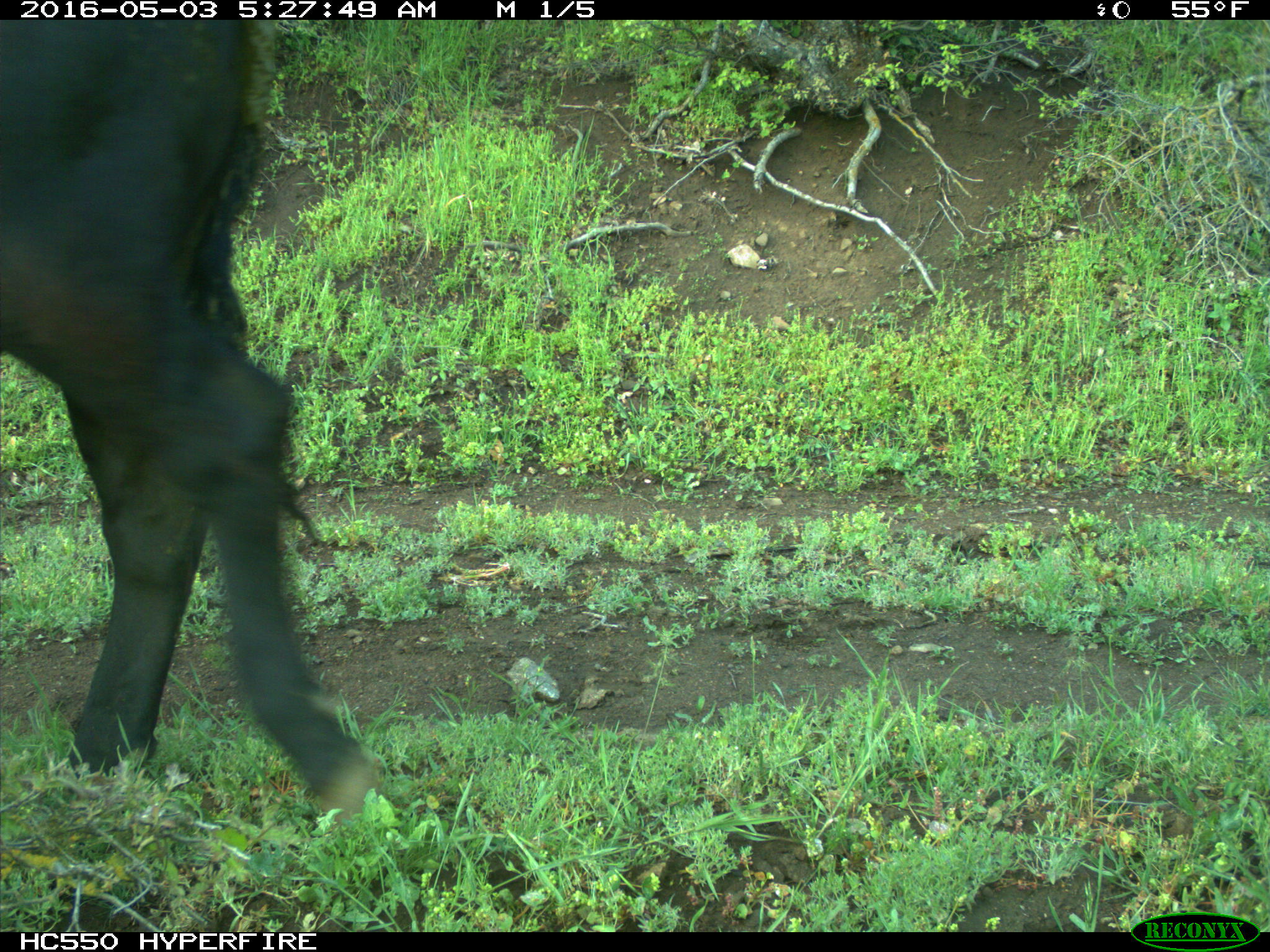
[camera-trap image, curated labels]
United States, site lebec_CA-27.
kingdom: Animalia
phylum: Chordata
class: Mammalia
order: Artiodactyla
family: Bovidae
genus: Bos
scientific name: Bos taurus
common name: domestic cow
Bos taurus (domestic cow).